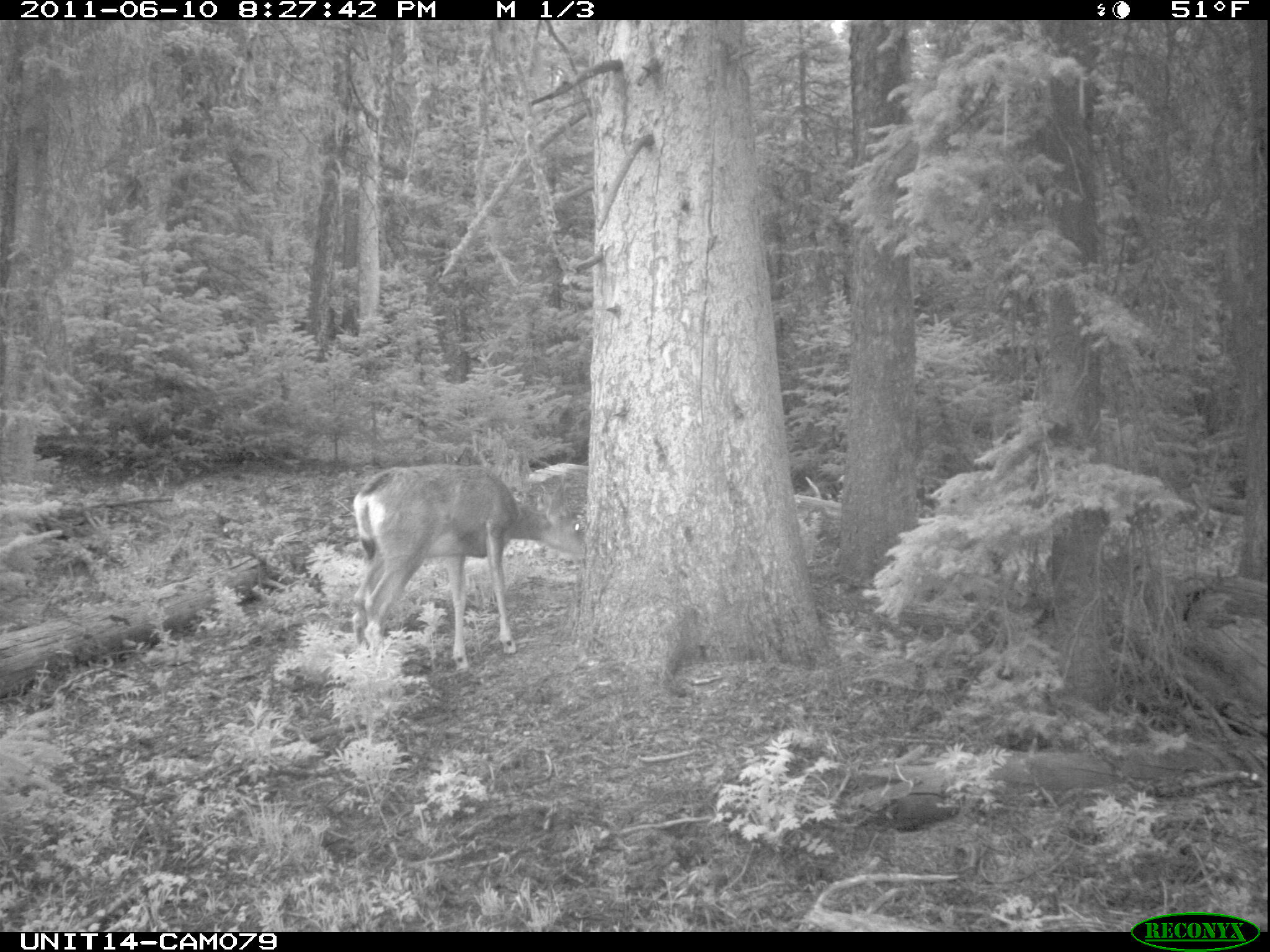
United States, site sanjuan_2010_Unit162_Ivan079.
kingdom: Animalia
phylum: Chordata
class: Mammalia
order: Artiodactyla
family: Cervidae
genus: Odocoileus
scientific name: Odocoileus hemionus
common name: mule deer